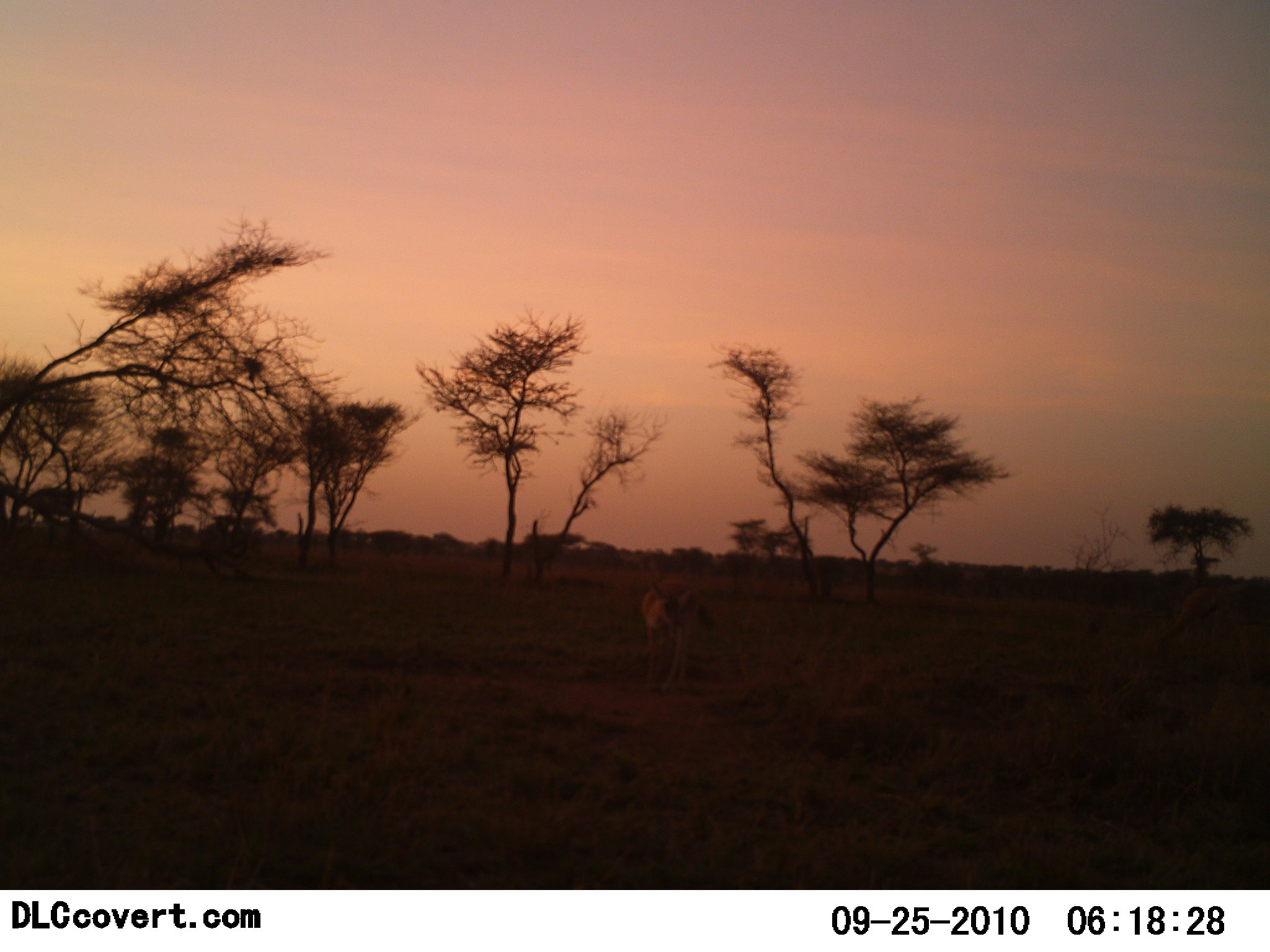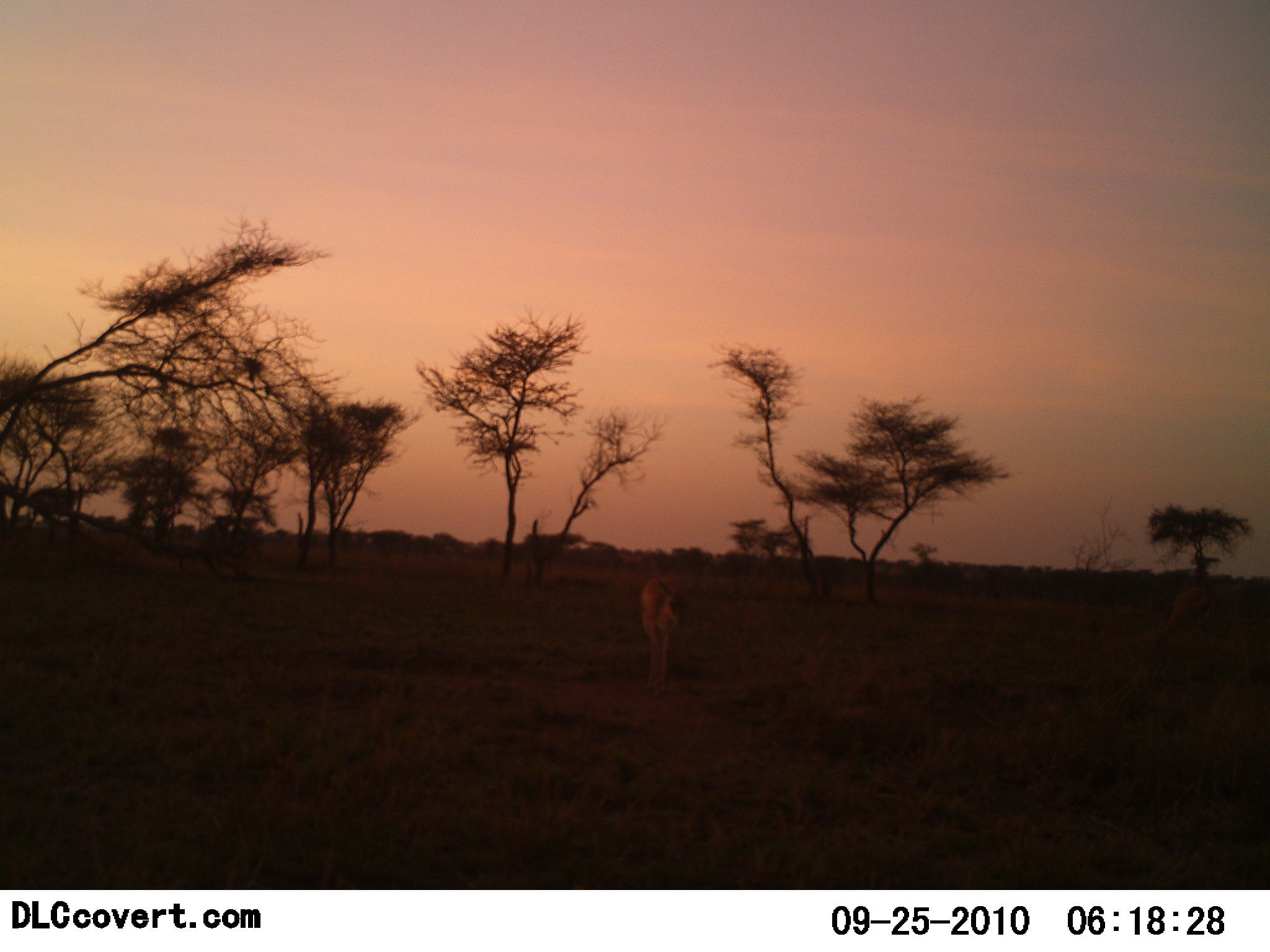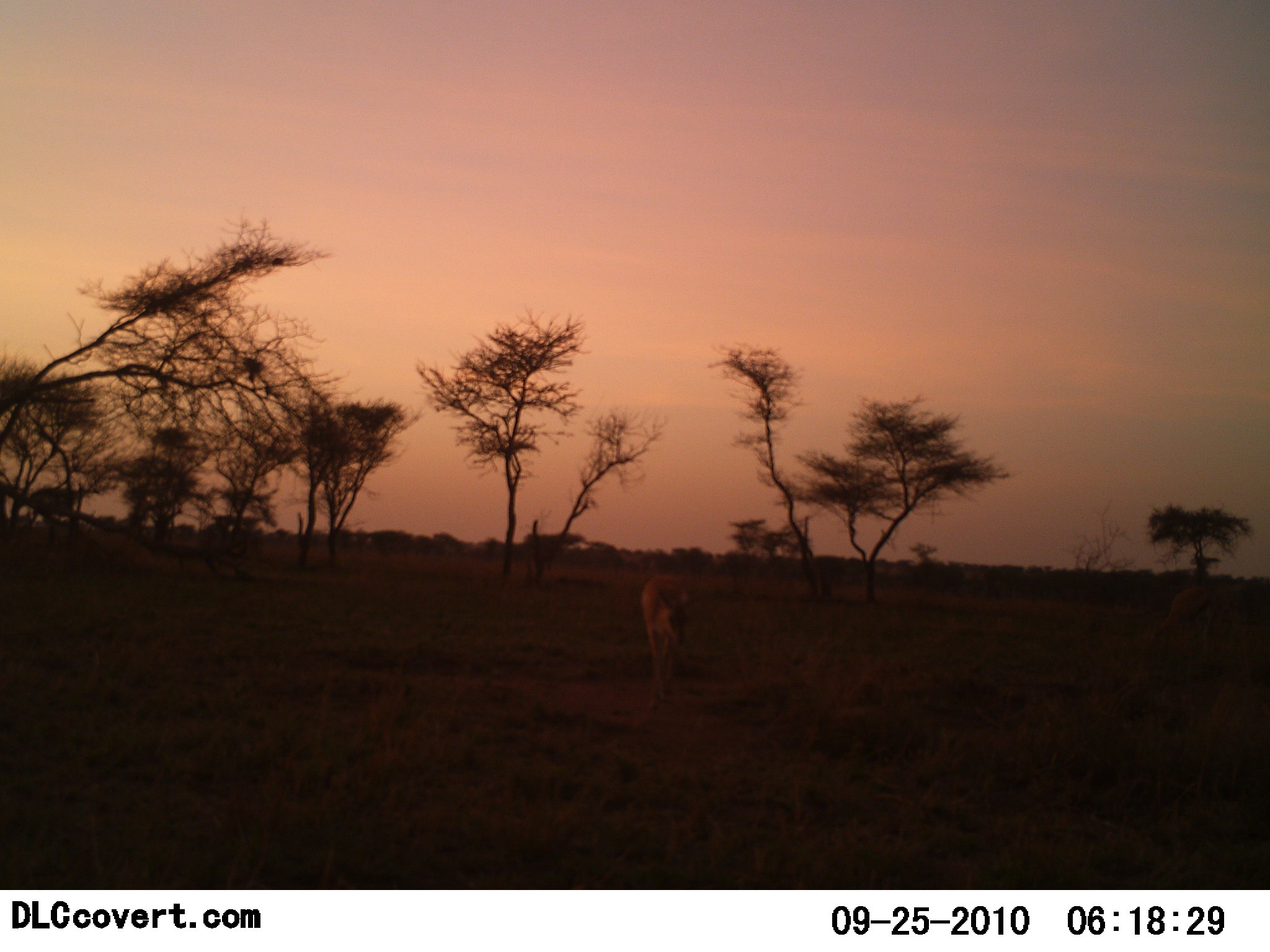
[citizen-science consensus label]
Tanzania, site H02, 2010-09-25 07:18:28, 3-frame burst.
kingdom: Animalia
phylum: Chordata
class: Mammalia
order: Artiodactyla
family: Bovidae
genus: Madoqua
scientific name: Madoqua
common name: dikdik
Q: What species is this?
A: Dikdik (Madoqua).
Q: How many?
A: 1.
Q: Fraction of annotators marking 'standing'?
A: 60%.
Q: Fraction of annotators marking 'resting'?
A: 0%.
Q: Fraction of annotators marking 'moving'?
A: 60%.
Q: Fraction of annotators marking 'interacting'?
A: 0%.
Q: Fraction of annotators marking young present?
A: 0%.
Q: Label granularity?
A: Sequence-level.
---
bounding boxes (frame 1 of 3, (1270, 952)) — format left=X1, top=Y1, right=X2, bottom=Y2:
animal: left=641, top=578, right=719, bottom=691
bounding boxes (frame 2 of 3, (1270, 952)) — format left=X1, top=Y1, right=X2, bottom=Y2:
animal: left=640, top=577, right=702, bottom=699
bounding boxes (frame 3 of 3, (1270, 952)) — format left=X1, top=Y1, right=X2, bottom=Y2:
animal: left=640, top=573, right=700, bottom=710